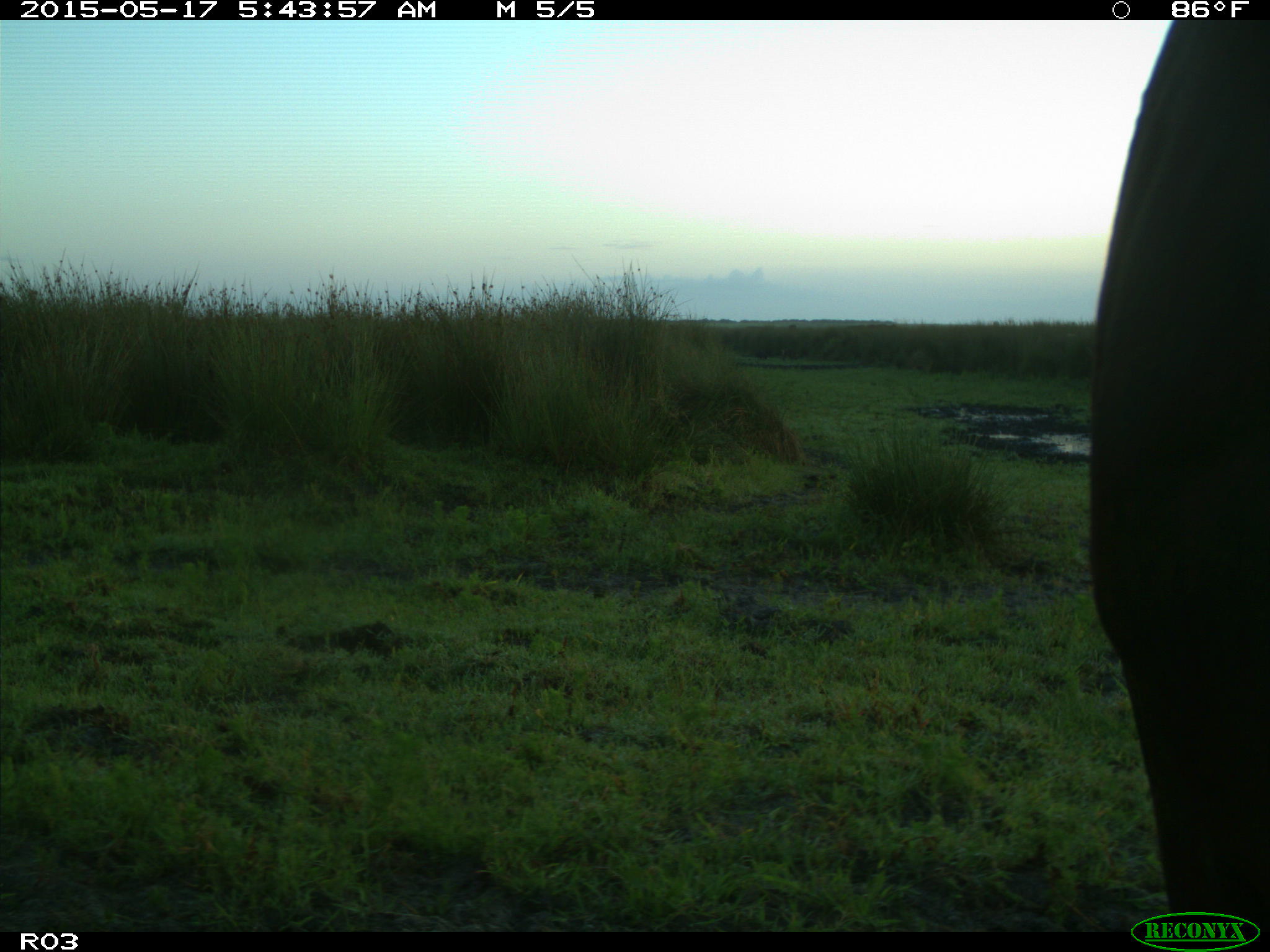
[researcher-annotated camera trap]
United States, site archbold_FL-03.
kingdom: Animalia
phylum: Chordata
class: Mammalia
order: Artiodactyla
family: Bovidae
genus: Bos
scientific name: Bos taurus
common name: domestic cow